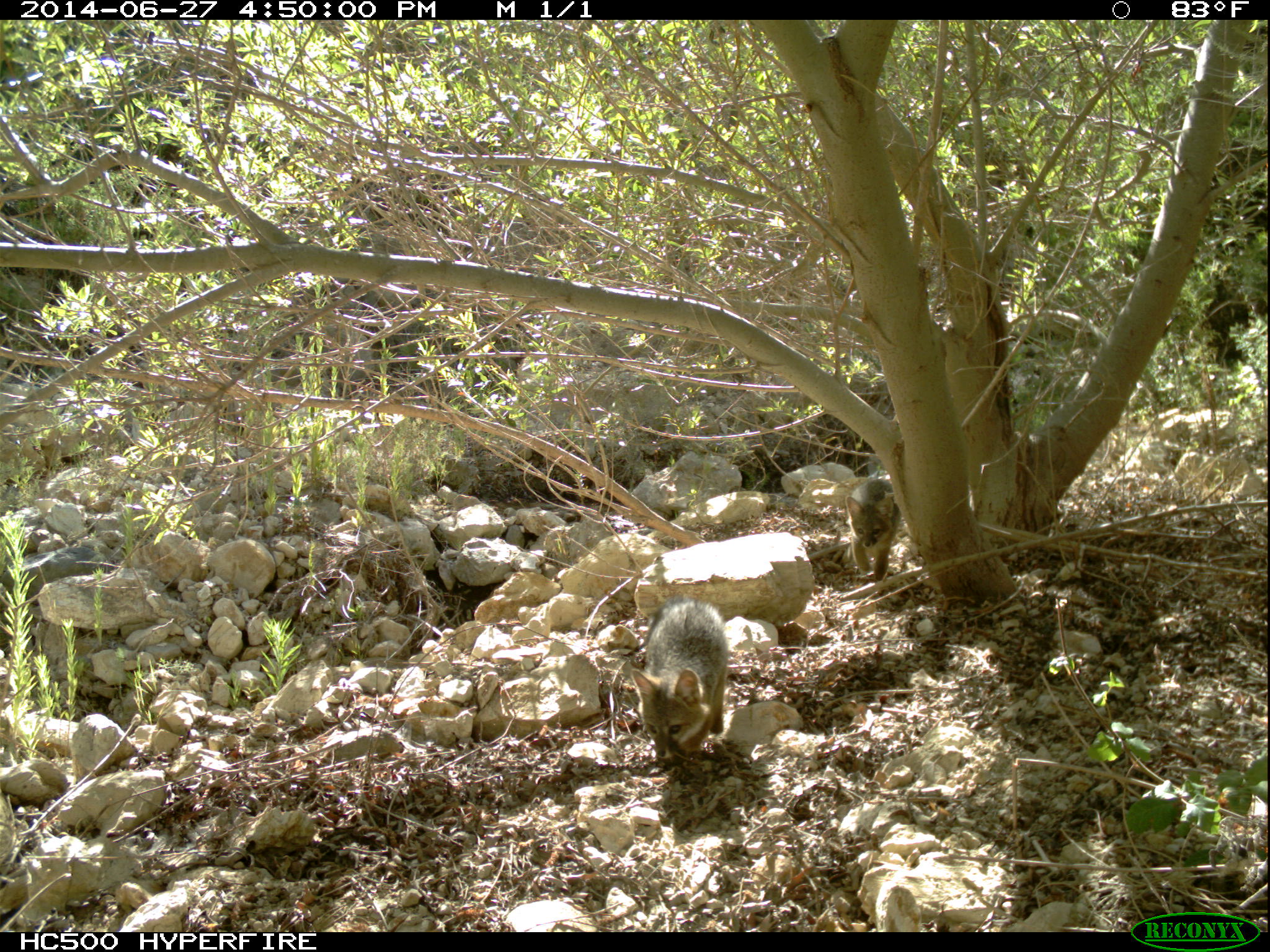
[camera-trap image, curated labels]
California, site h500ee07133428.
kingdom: Animalia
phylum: Chordata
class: Mammalia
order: Carnivora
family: Canidae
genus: Urocyon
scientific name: Urocyon littoralis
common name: island fox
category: fox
Fox (island fox) (Urocyon littoralis).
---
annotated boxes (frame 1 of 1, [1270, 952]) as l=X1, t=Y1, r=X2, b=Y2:
fox: l=629, t=594, r=729, b=759; l=845, t=477, r=900, b=580